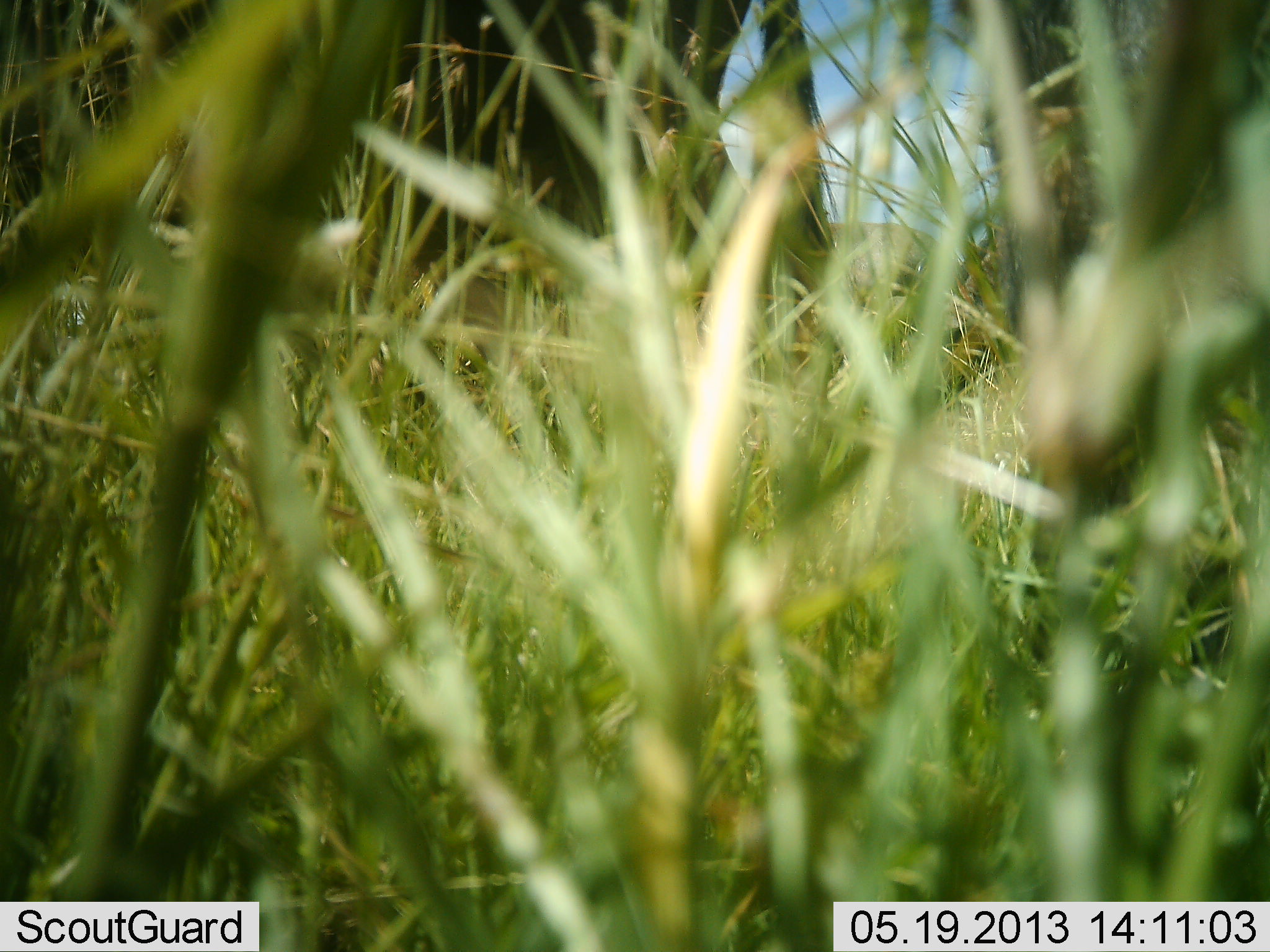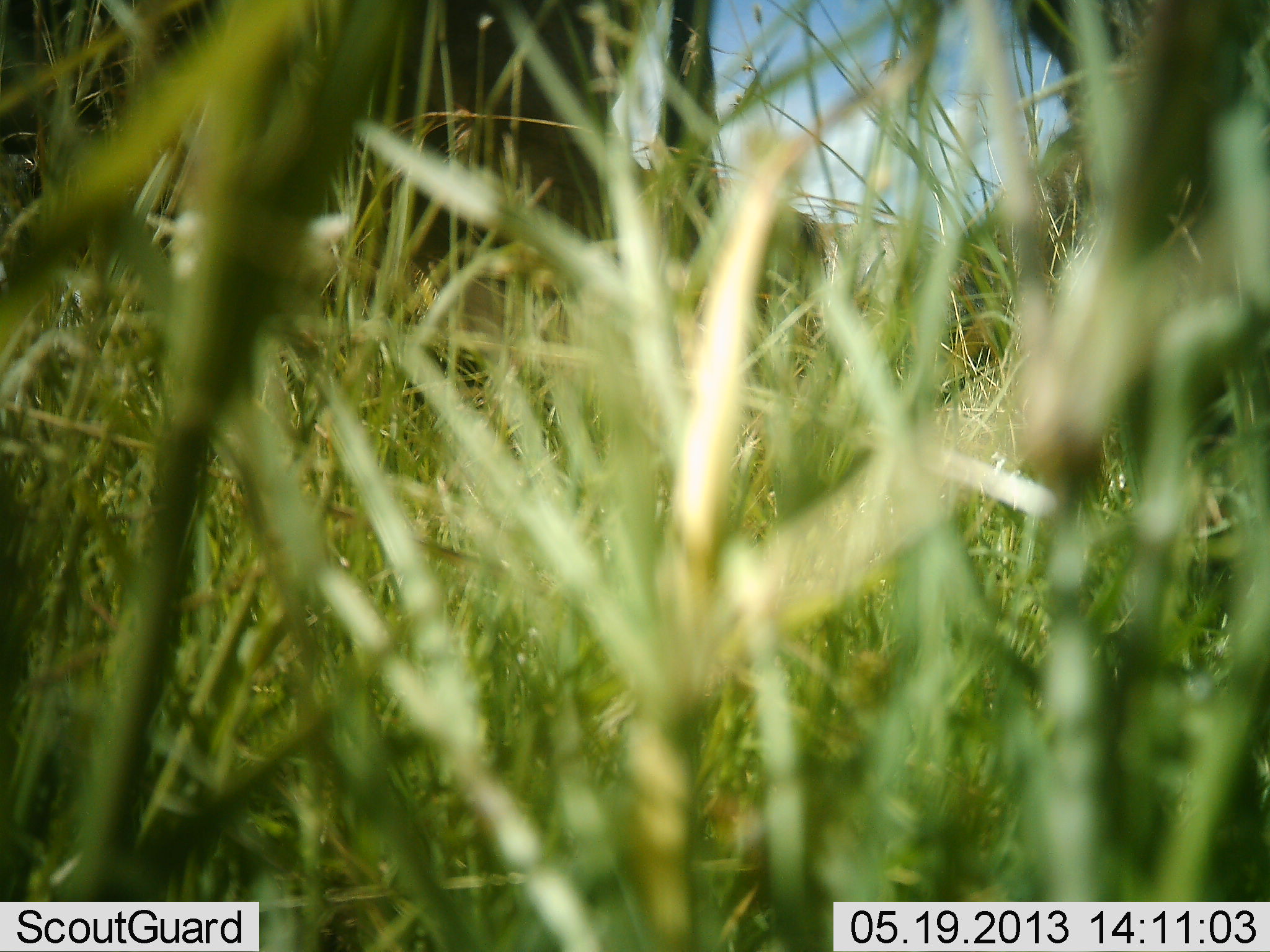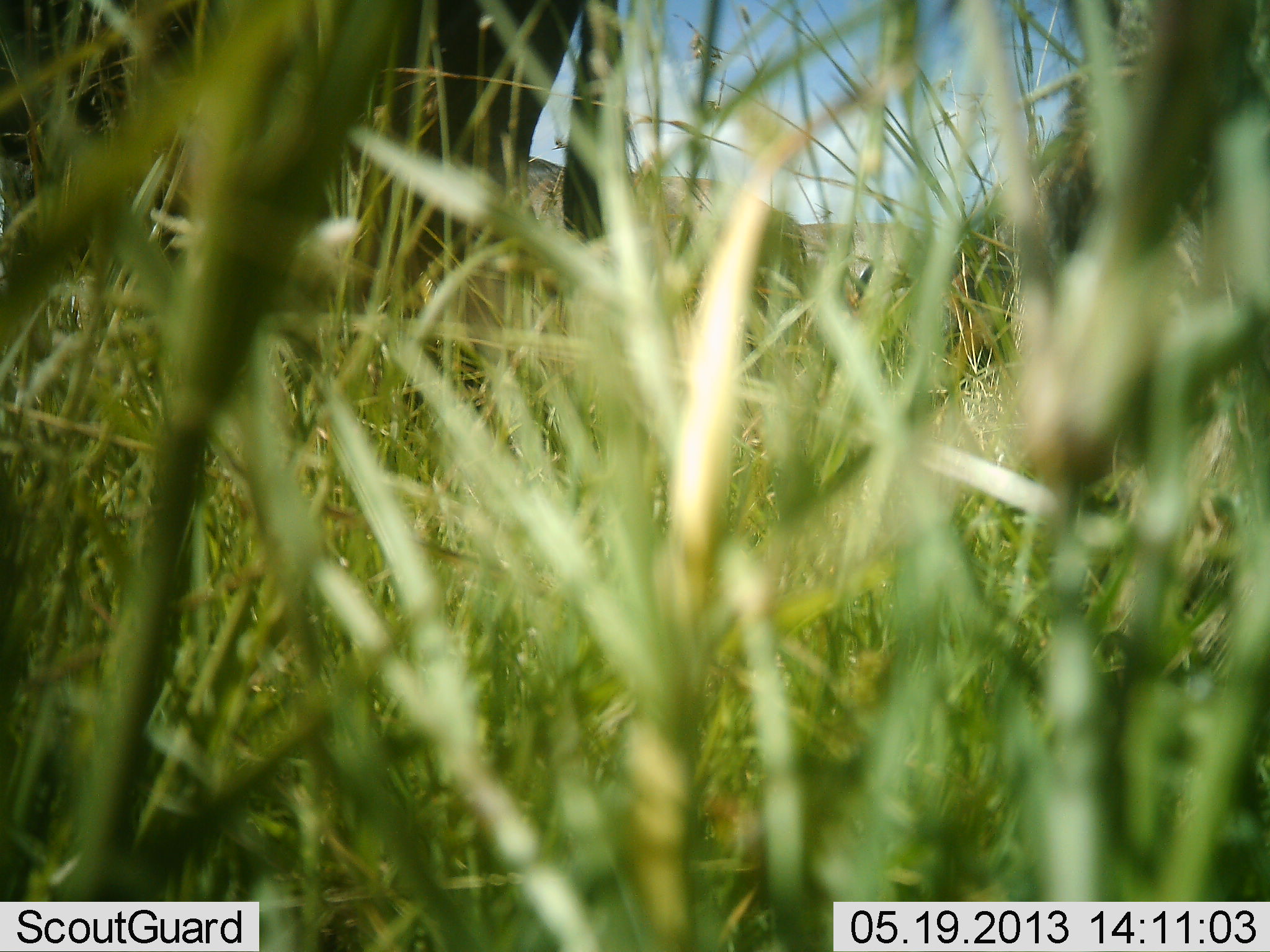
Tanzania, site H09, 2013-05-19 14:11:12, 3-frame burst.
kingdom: Animalia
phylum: Chordata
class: Mammalia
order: Artiodactyla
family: Bovidae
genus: Connochaetes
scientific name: Connochaetes taurinus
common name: blue wildebeest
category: wildebeest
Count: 2.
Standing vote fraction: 33%.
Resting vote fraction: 0%.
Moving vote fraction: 56%.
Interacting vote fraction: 0%.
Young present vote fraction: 0%.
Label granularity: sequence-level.